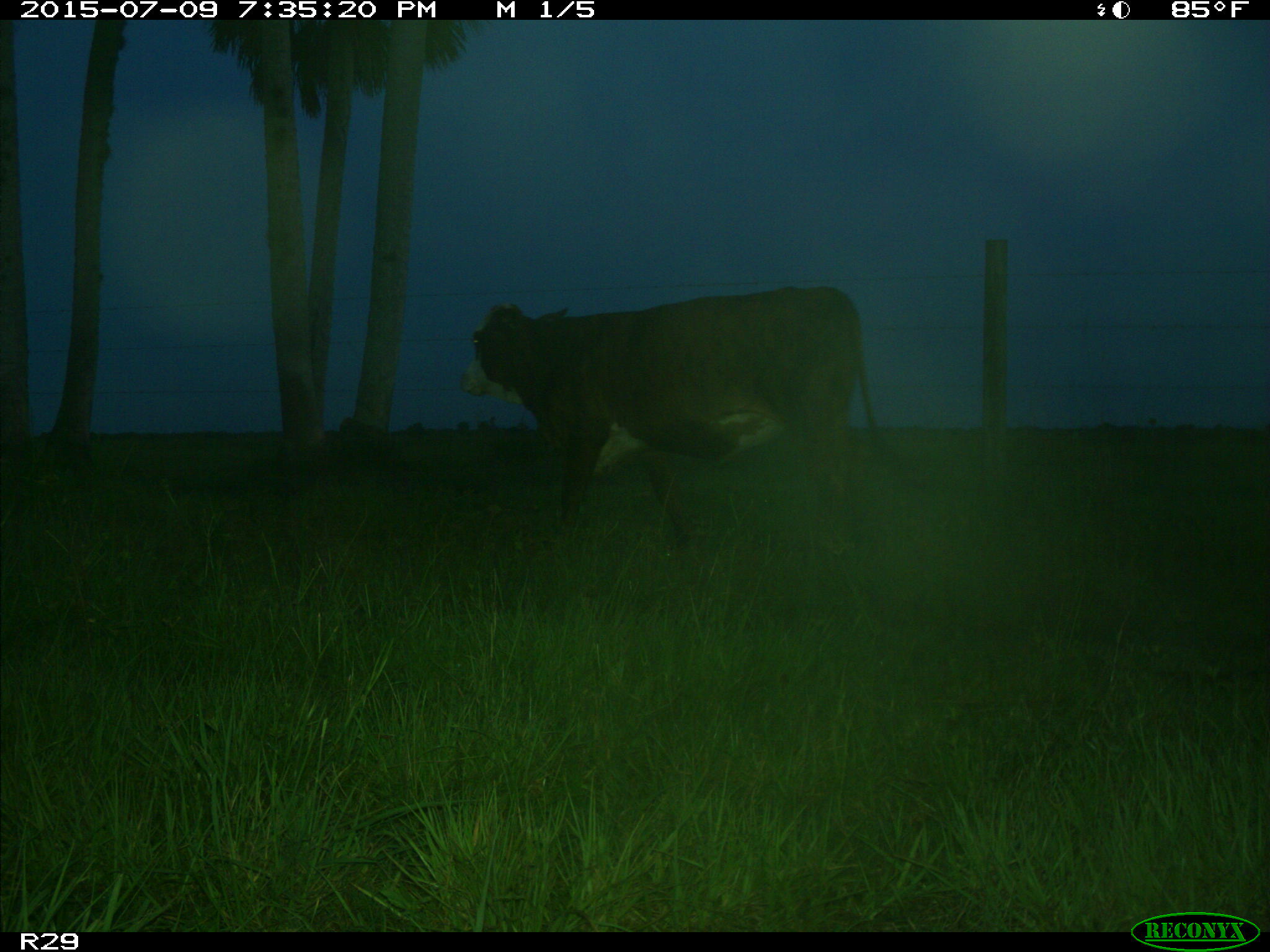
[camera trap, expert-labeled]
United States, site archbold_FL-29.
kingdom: Animalia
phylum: Chordata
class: Mammalia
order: Artiodactyla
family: Bovidae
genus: Bos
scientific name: Bos taurus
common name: domestic cow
Bos taurus (domestic cow).